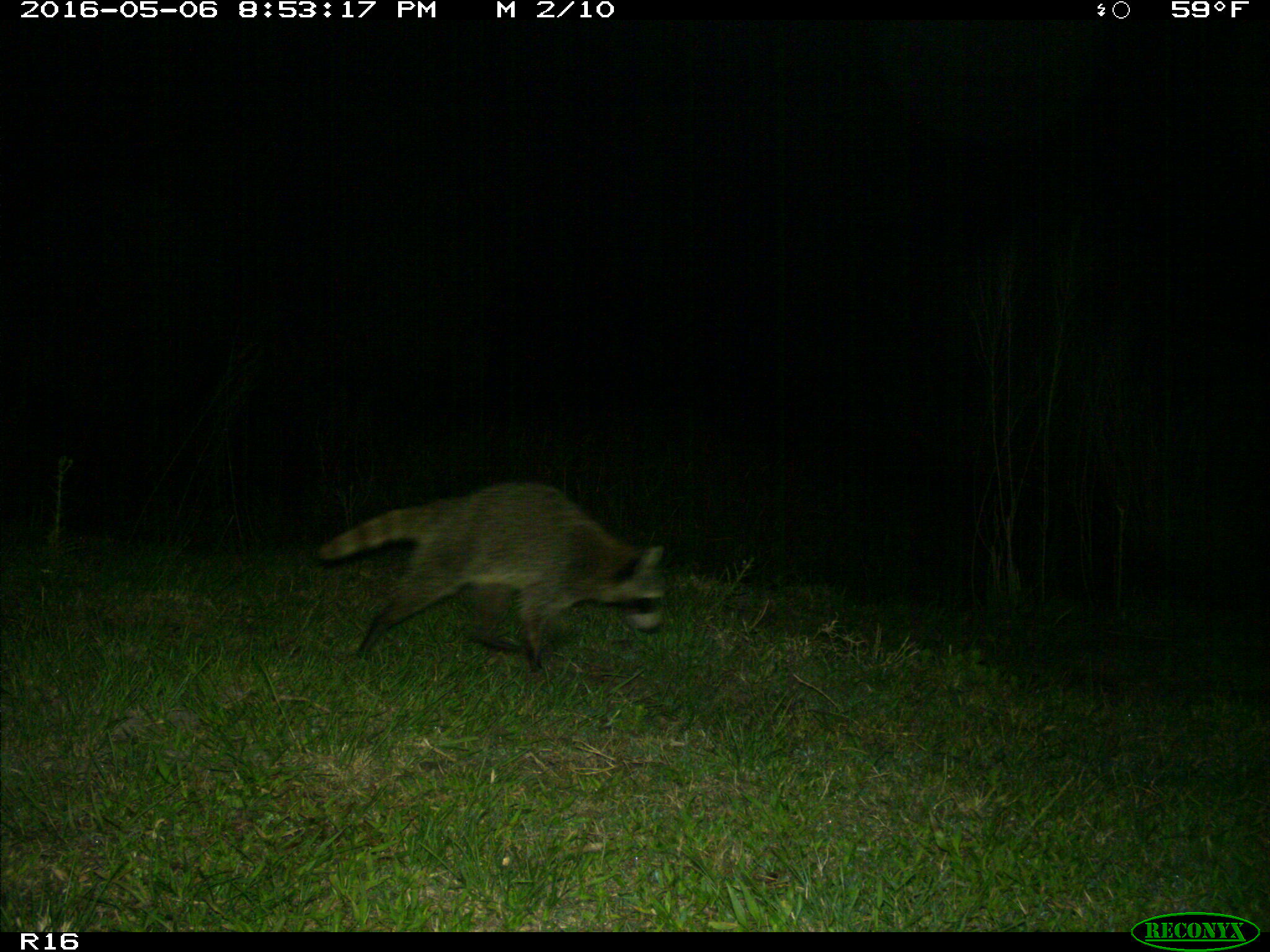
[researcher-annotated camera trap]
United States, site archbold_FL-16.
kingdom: Animalia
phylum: Chordata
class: Mammalia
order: Carnivora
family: Procyonidae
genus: Procyon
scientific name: Procyon lotor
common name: common raccoon